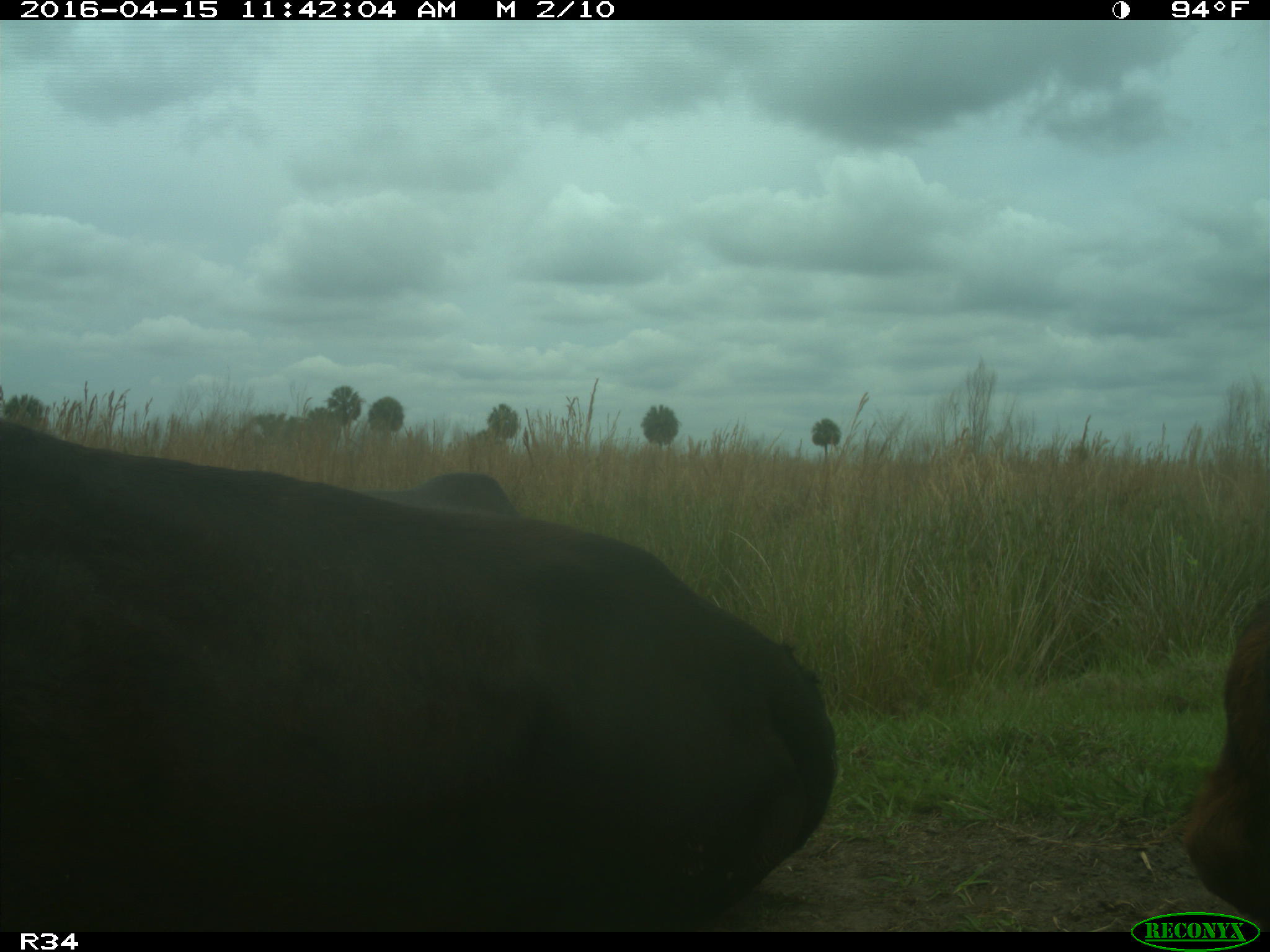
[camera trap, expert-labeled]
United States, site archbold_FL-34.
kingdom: Animalia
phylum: Chordata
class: Mammalia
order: Artiodactyla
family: Bovidae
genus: Bos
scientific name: Bos taurus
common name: domestic cow